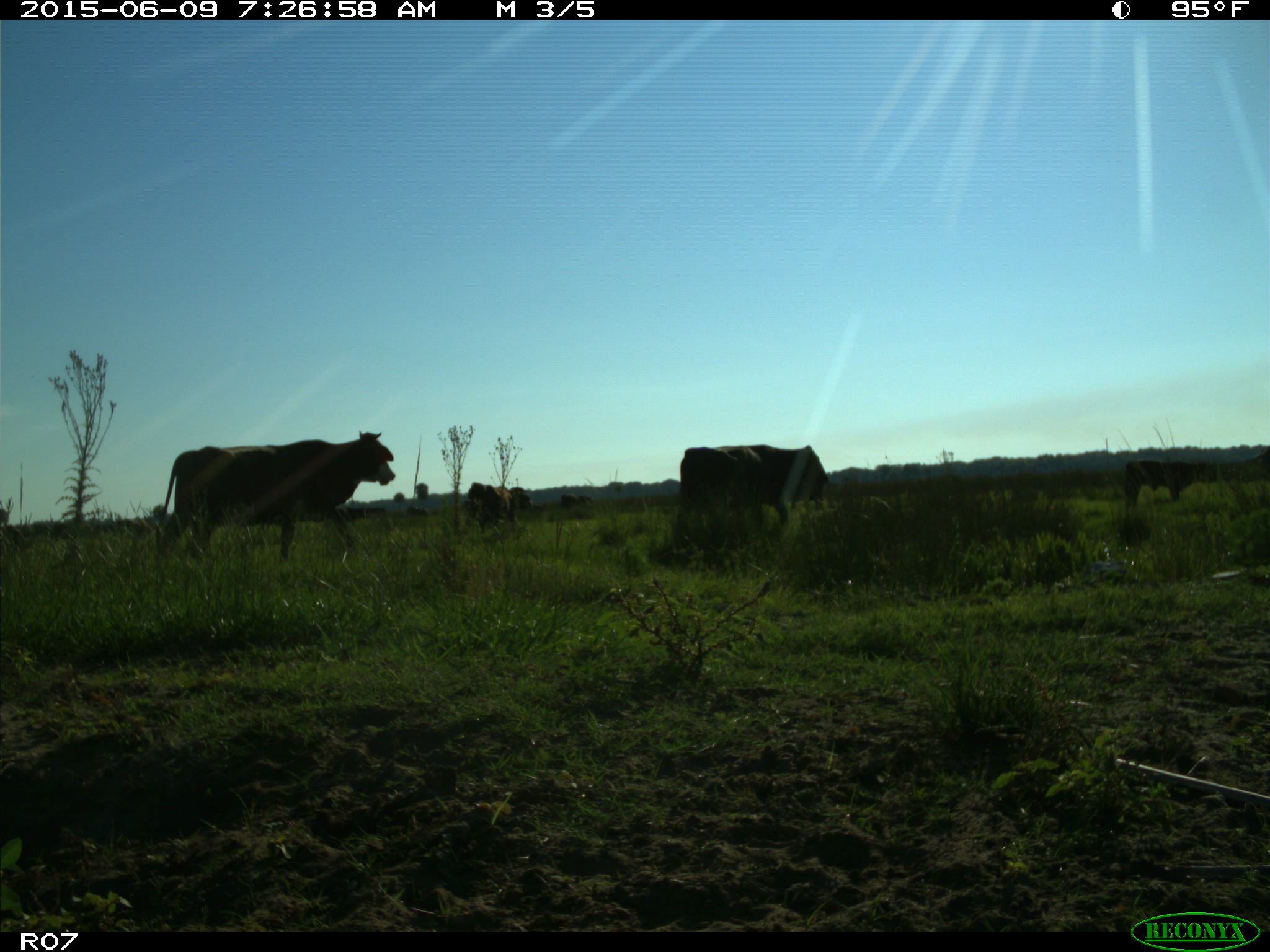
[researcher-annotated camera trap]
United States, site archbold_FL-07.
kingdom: Animalia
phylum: Chordata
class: Mammalia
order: Artiodactyla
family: Bovidae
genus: Bos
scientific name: Bos taurus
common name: domestic cow